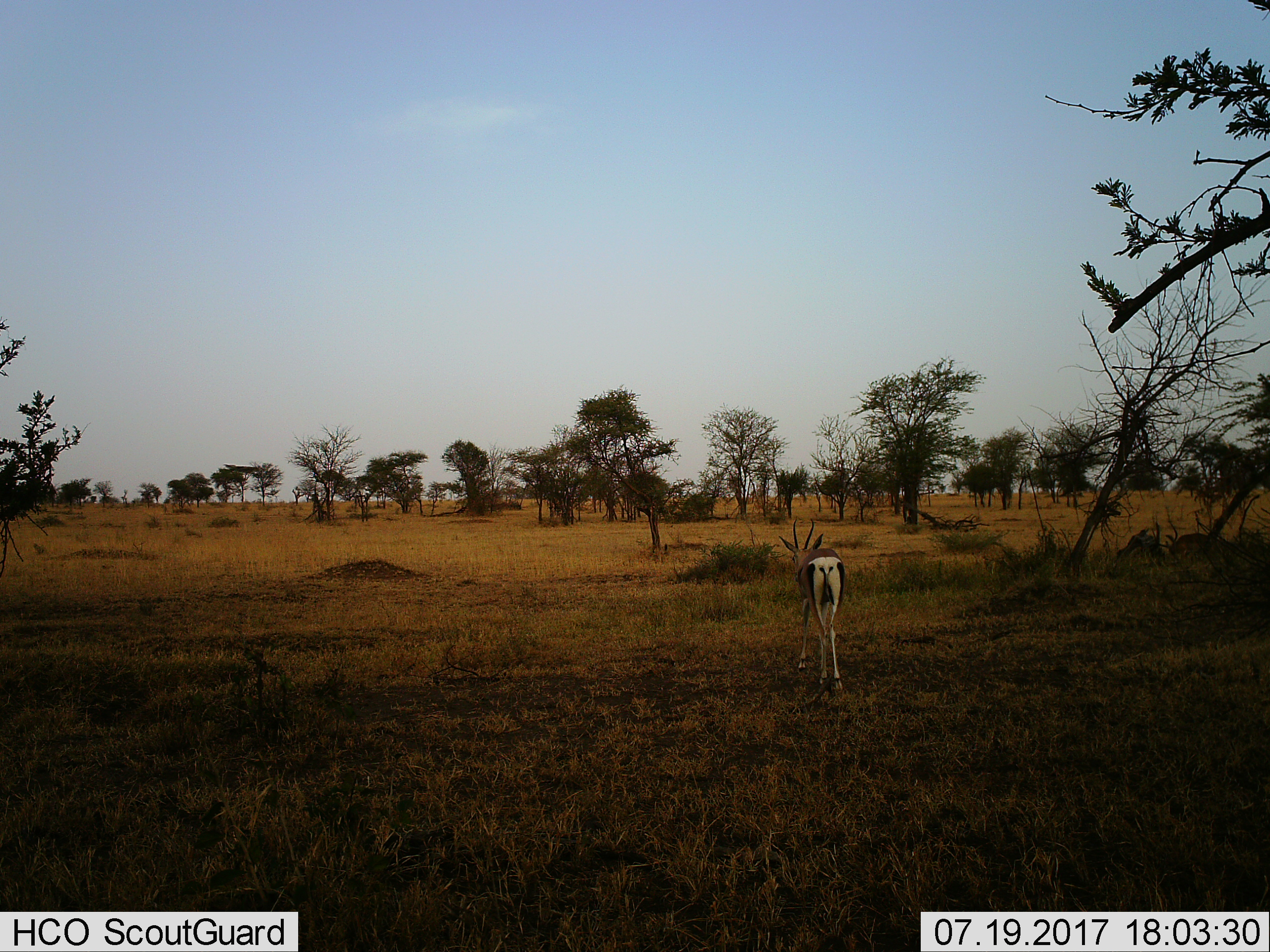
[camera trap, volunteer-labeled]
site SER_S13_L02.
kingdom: Animalia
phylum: Chordata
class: Mammalia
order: Artiodactyla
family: Bovidae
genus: Eudorcas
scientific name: Eudorcas thomsonii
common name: thomson's gazelle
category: gazellethomsons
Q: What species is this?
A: Gazellethomsons (thomson's gazelle) (Eudorcas thomsonii).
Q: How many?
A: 1.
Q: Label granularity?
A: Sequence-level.